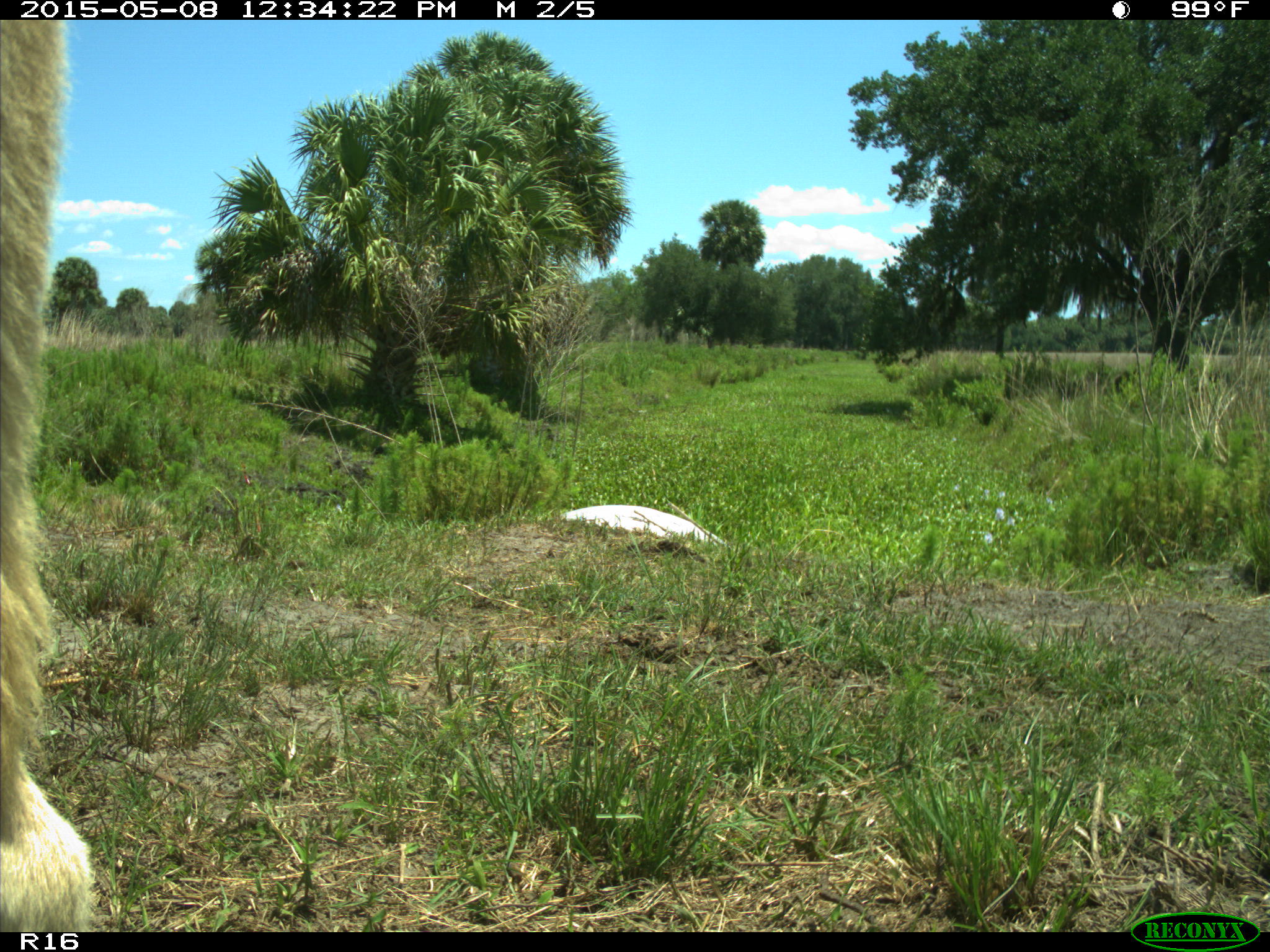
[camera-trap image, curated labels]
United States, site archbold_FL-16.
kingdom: Animalia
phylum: Chordata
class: Mammalia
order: Artiodactyla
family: Bovidae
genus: Bos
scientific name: Bos taurus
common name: domestic cow